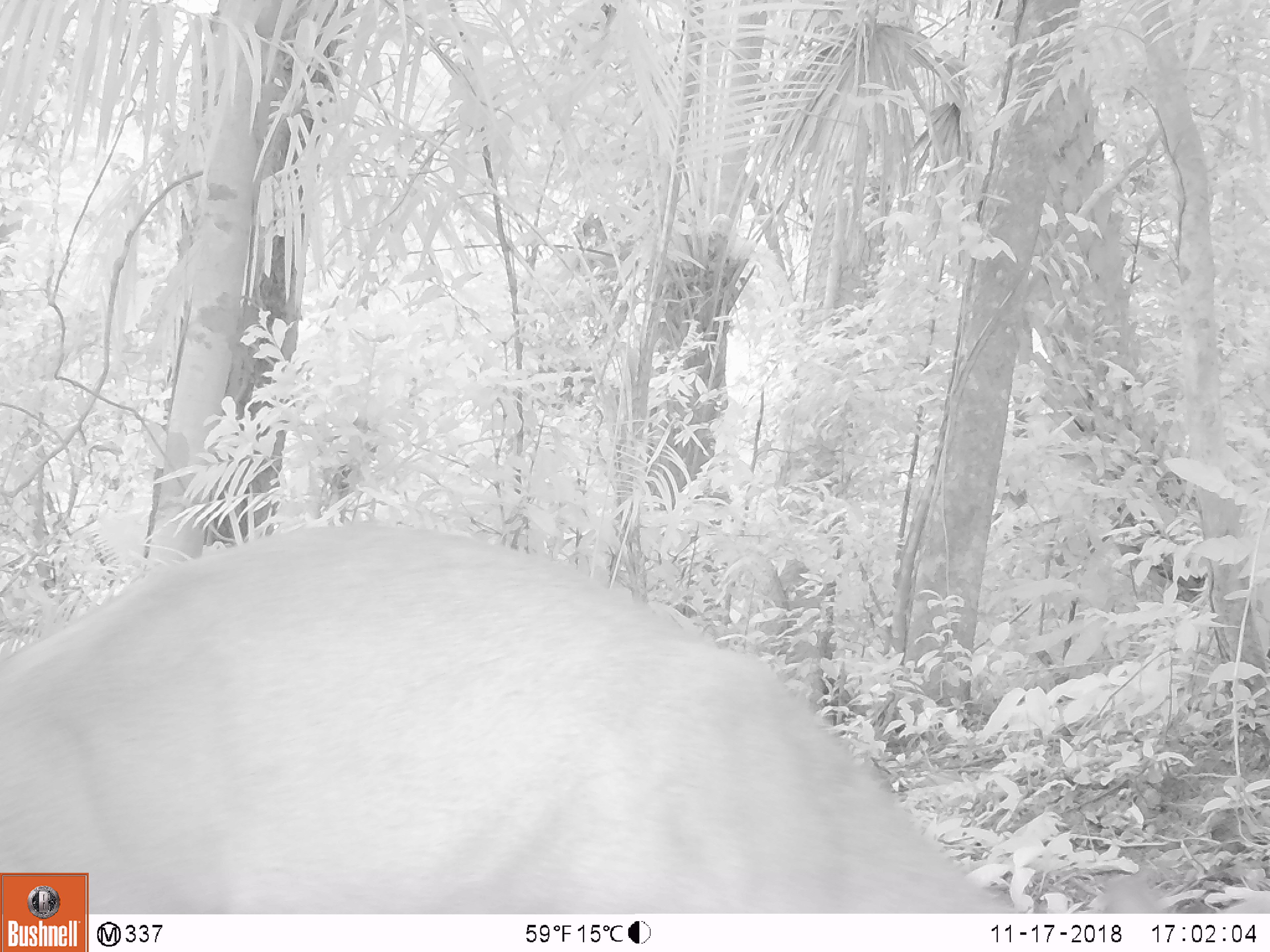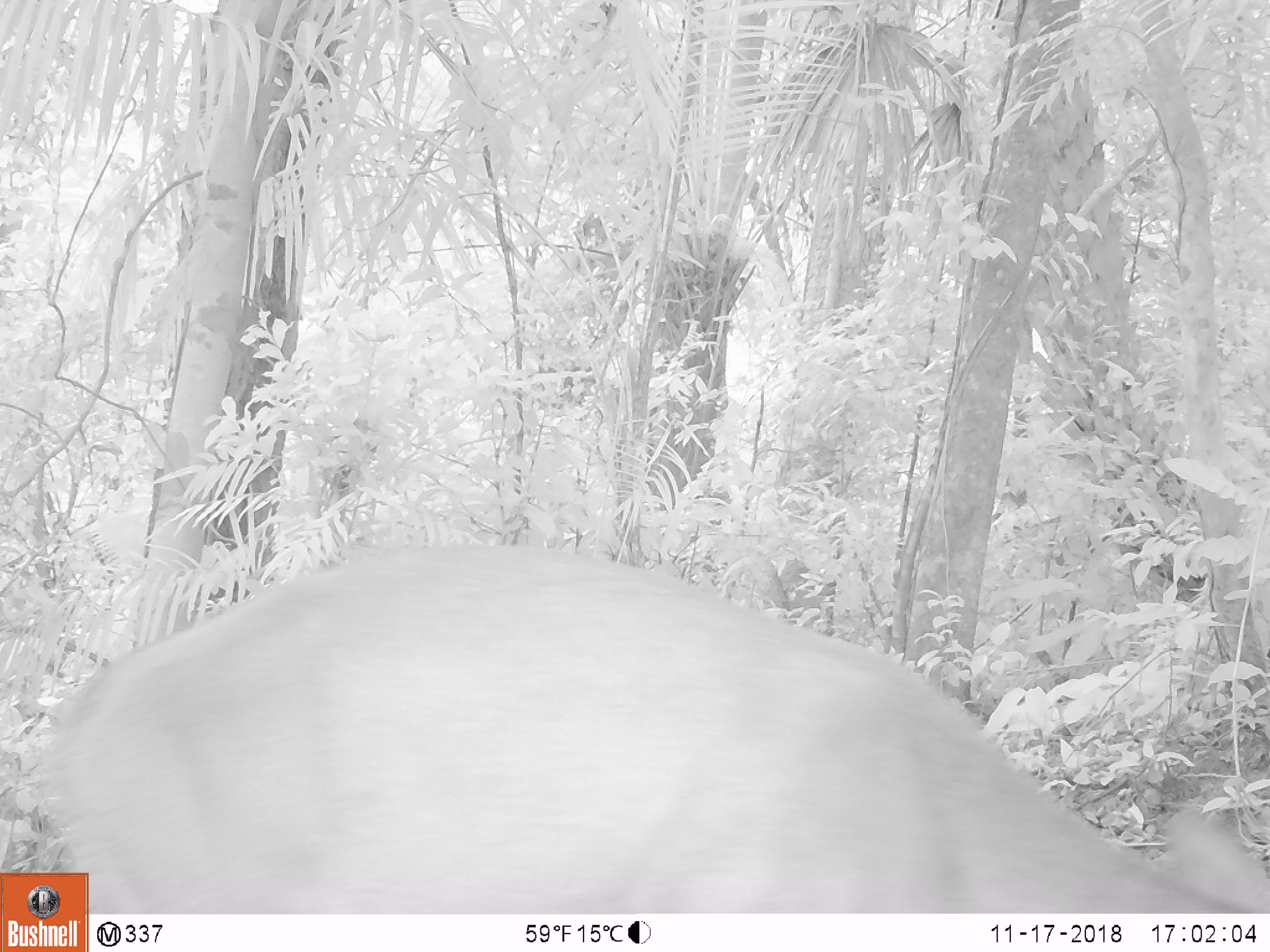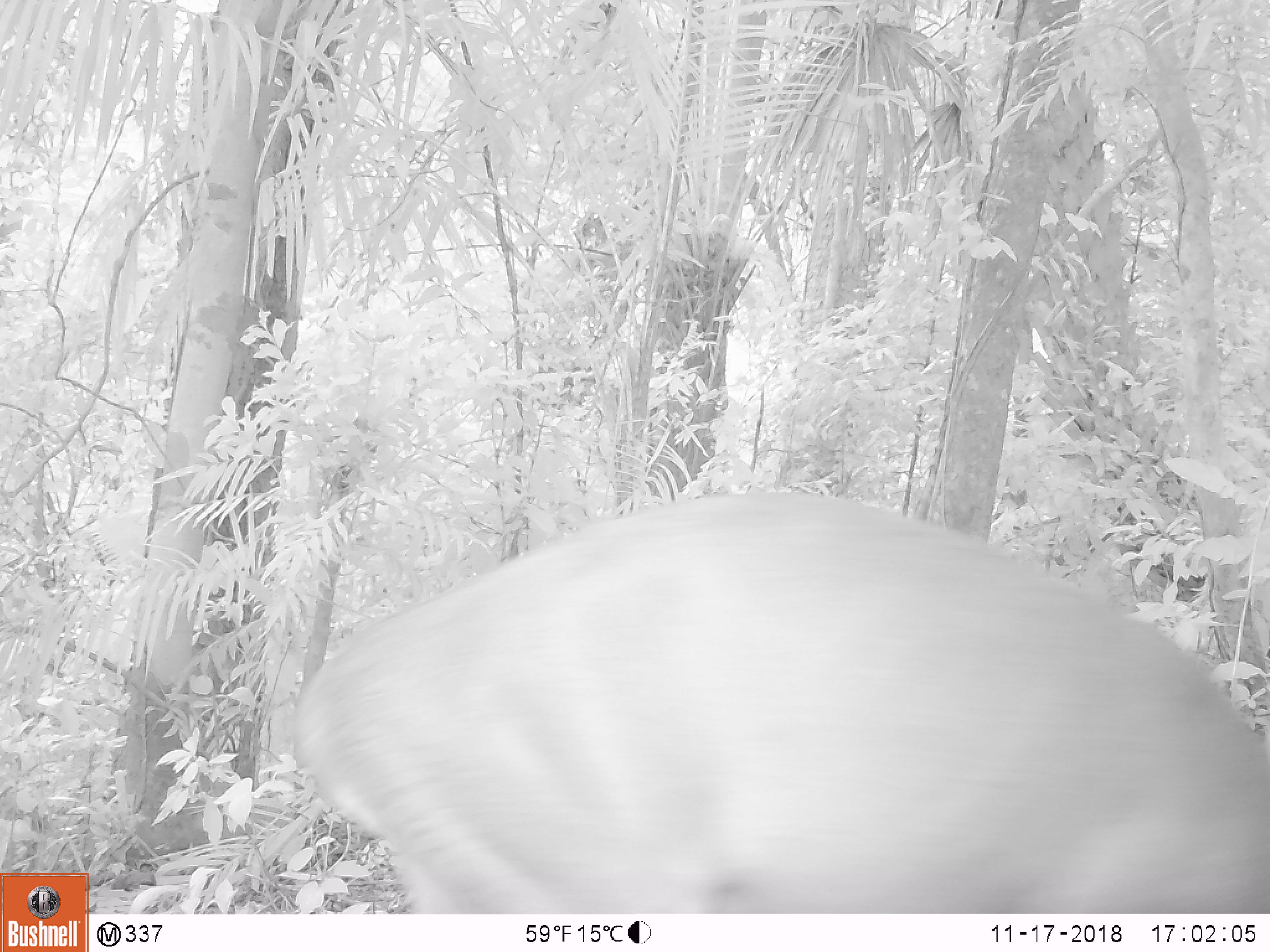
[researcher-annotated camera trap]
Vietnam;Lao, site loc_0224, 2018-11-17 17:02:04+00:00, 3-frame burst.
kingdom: Animalia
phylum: Chordata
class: Mammalia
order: Artiodactyla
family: Cervidae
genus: Muntiacus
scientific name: Muntiacus vuquangensis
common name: large-antlered muntjac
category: large antlered muntjac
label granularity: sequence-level